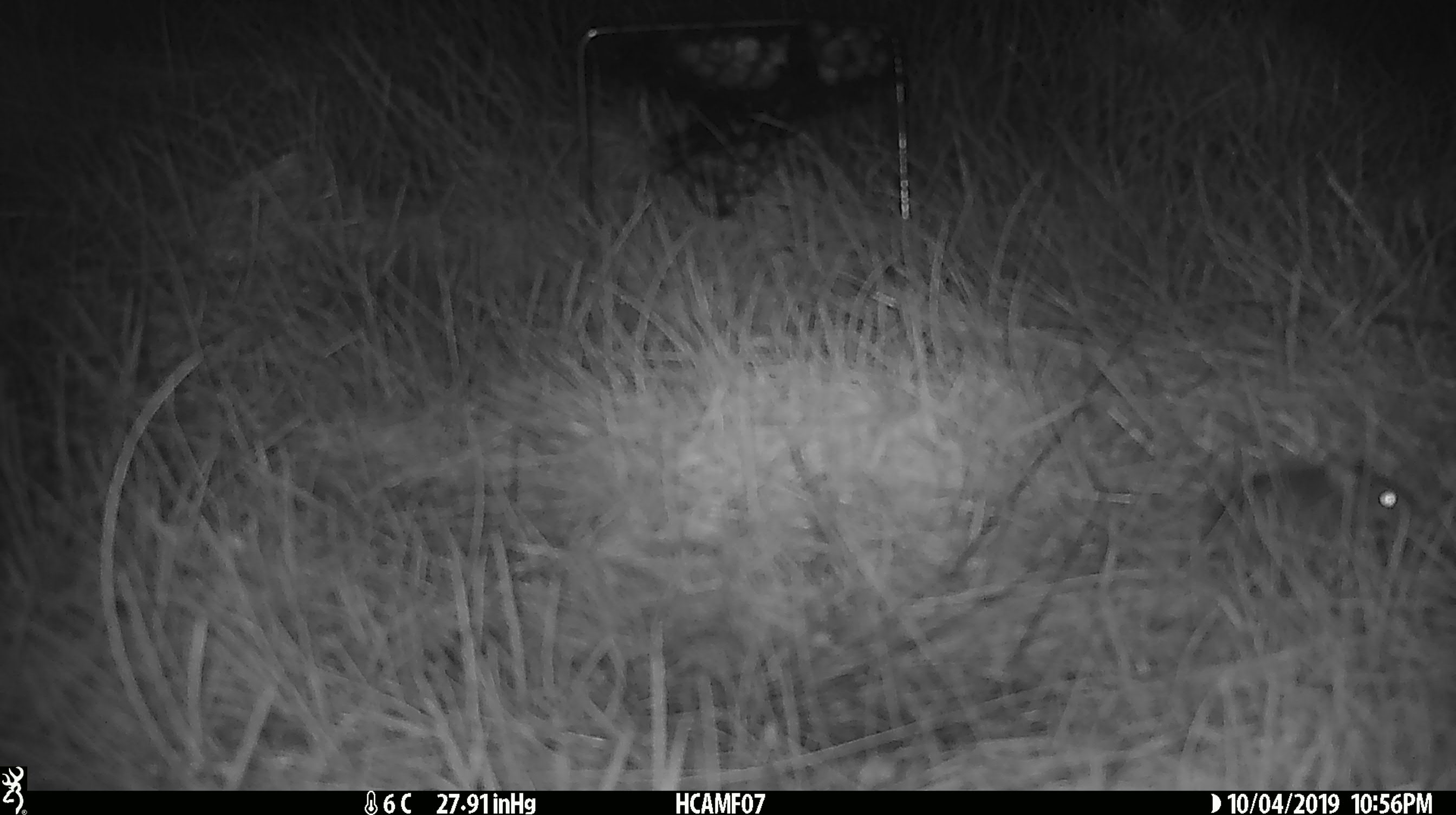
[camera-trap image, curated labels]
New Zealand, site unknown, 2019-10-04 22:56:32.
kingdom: Animalia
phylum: Chordata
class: Mammalia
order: Rodentia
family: Muridae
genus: Mus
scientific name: Mus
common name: mouse